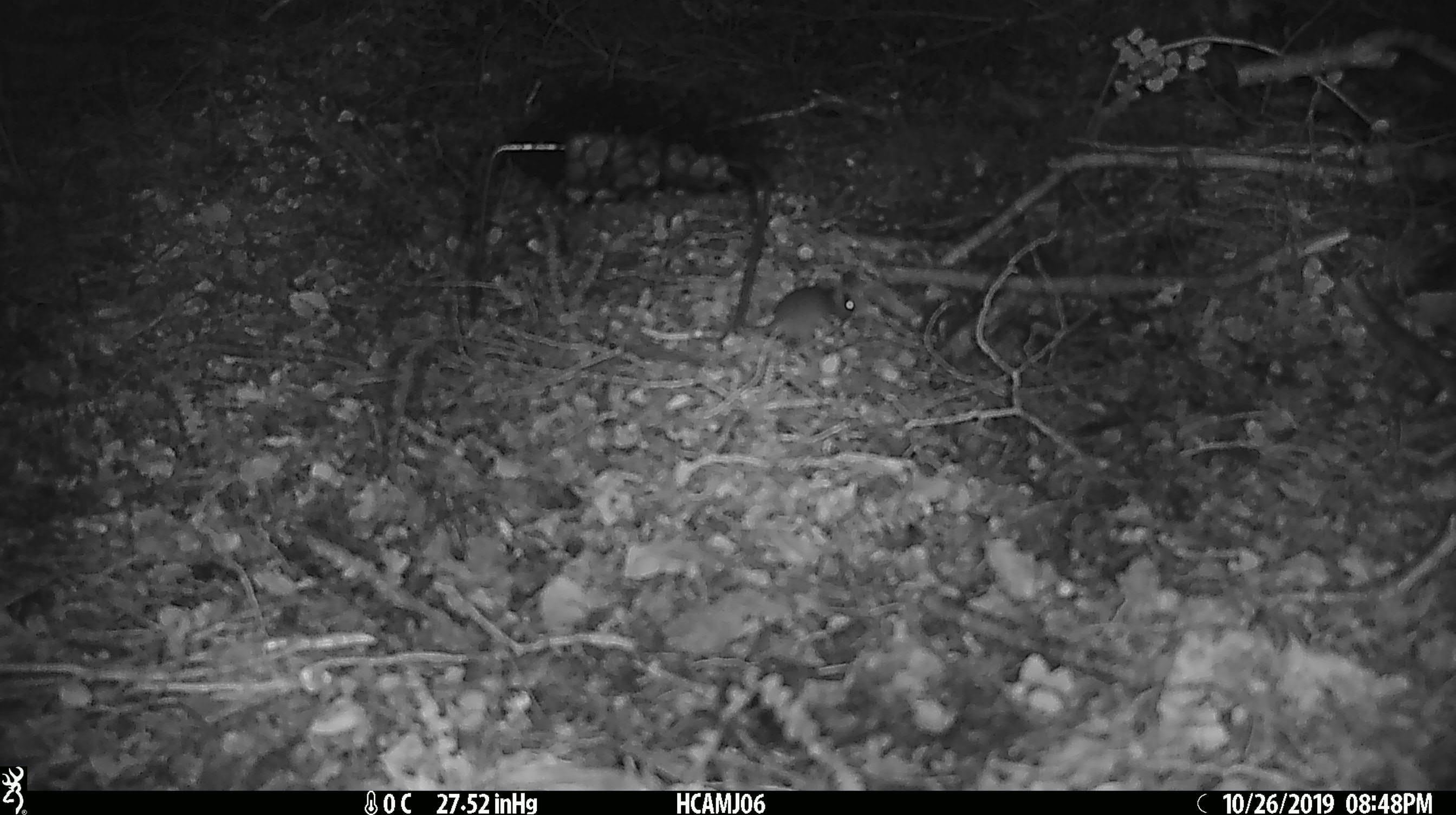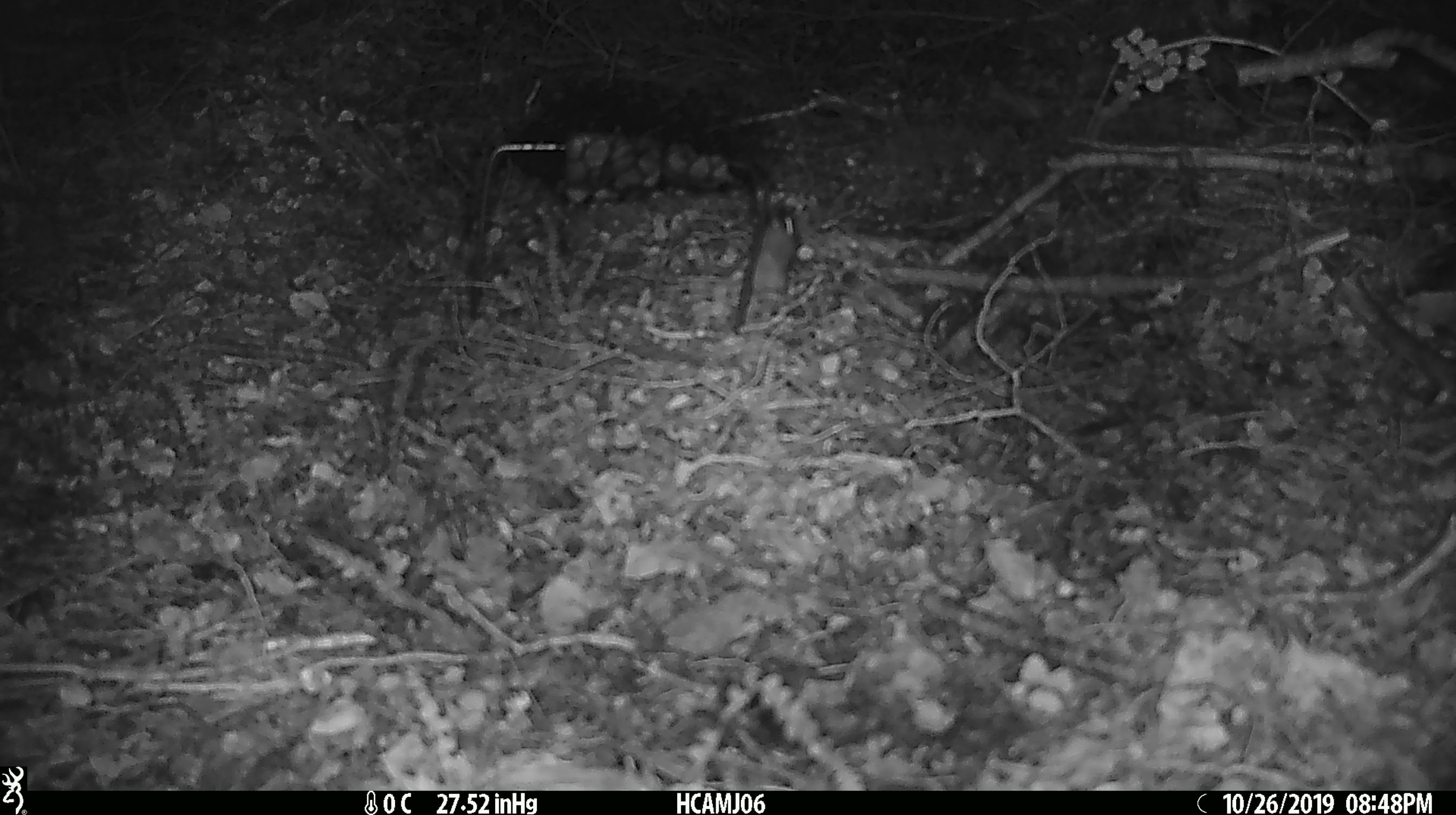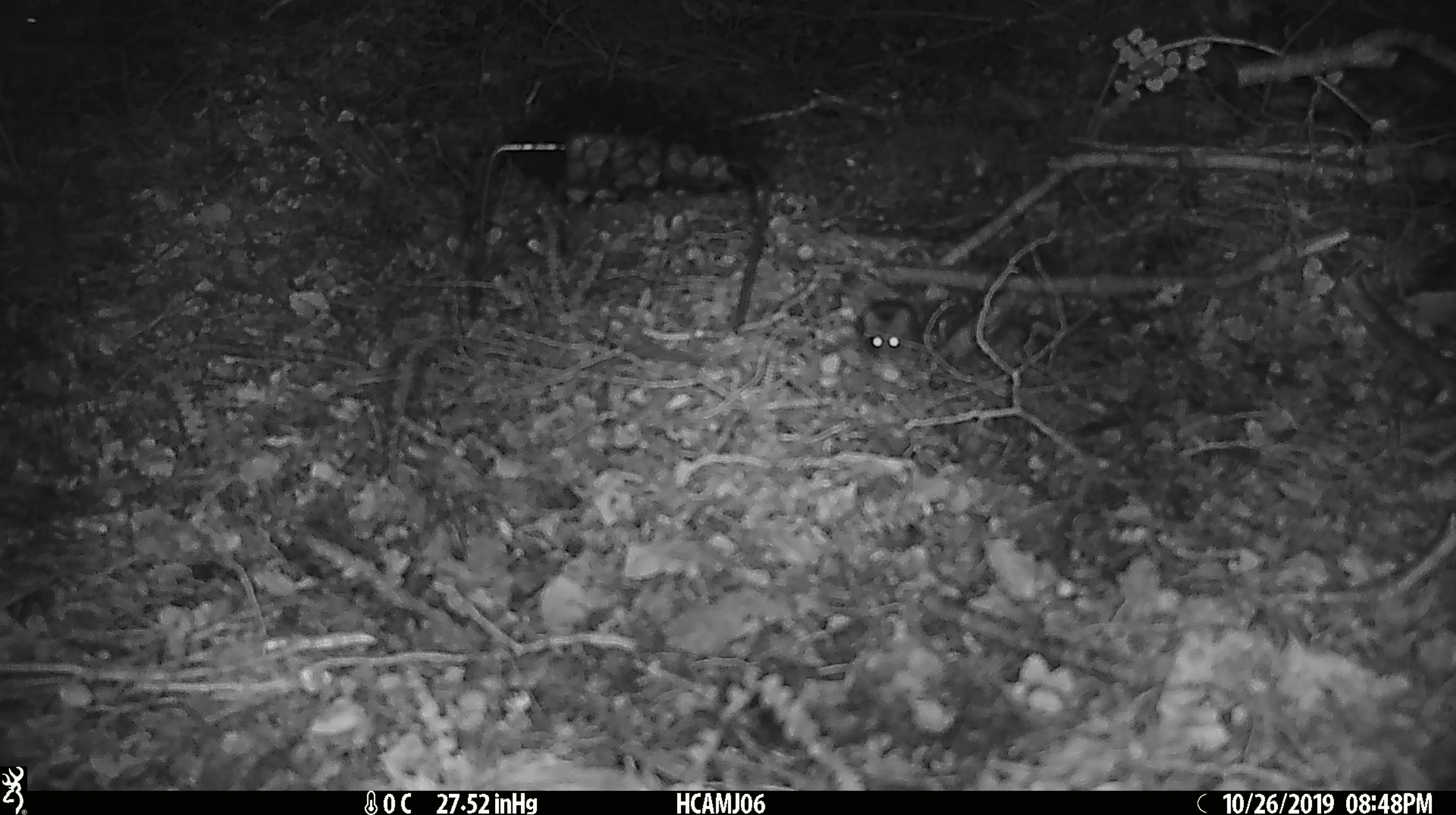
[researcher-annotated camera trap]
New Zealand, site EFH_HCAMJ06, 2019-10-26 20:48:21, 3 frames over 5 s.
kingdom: Animalia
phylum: Chordata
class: Mammalia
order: Rodentia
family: Muridae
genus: Mus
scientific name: Mus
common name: mouse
Mouse (Mus).